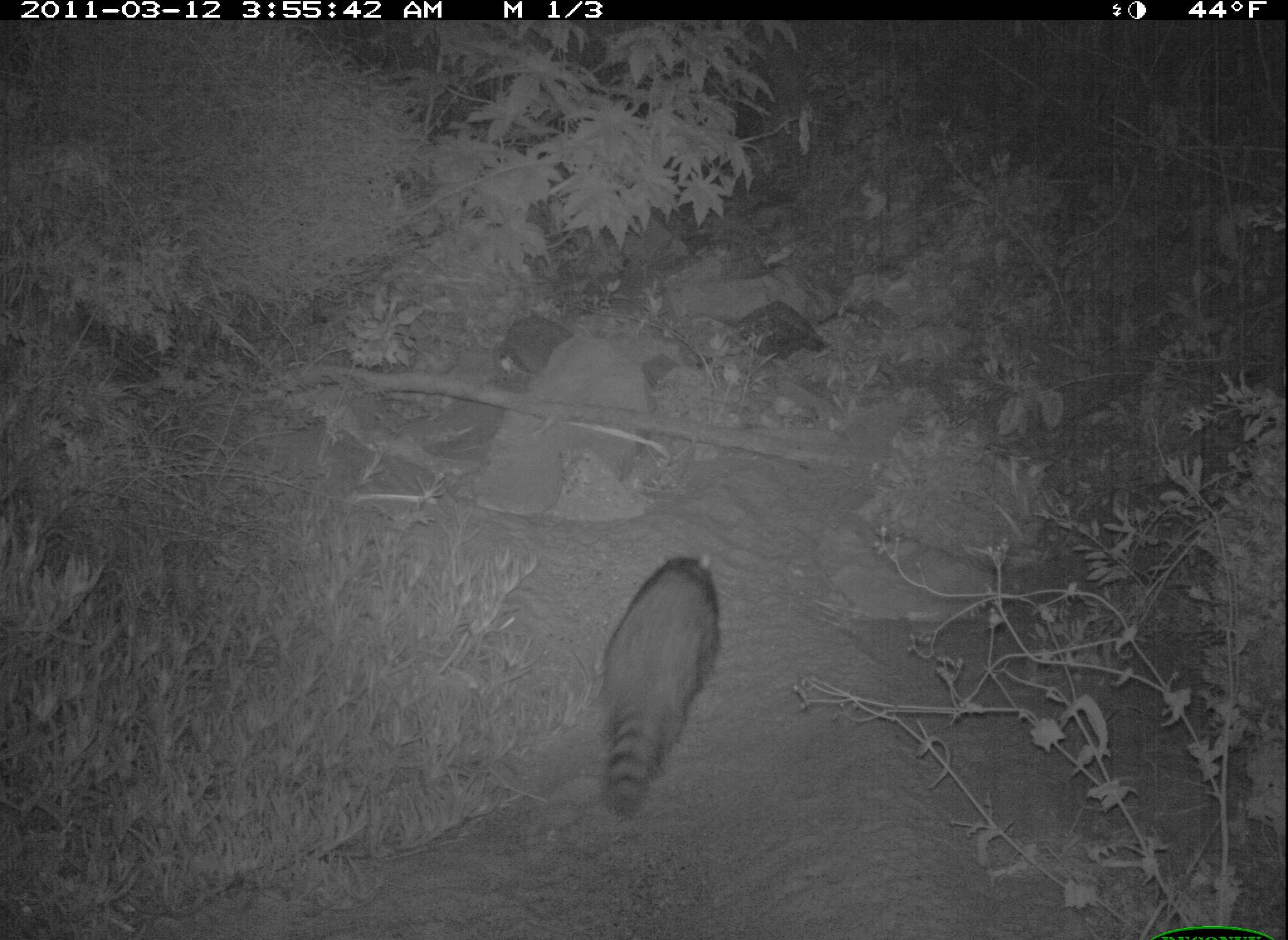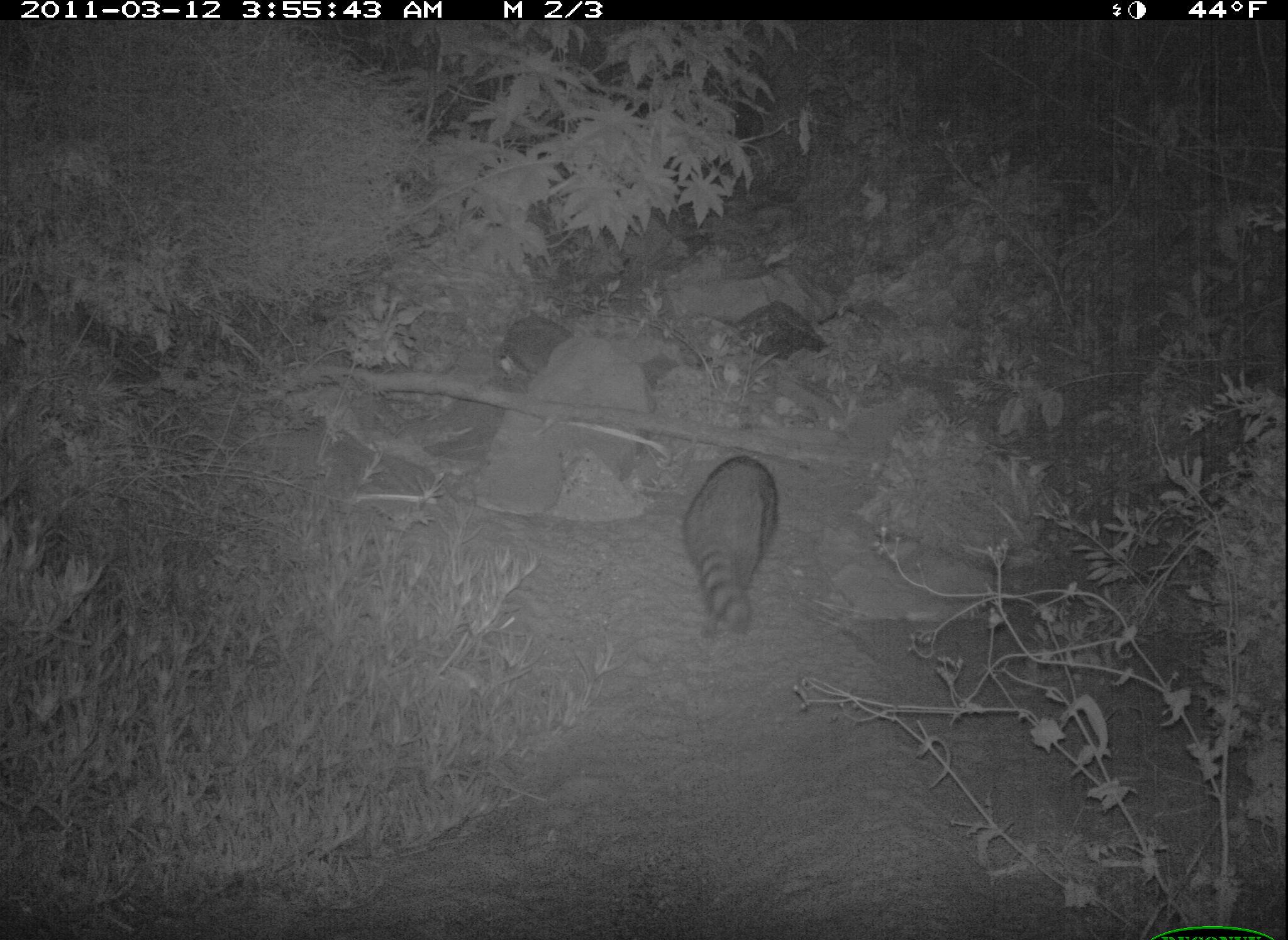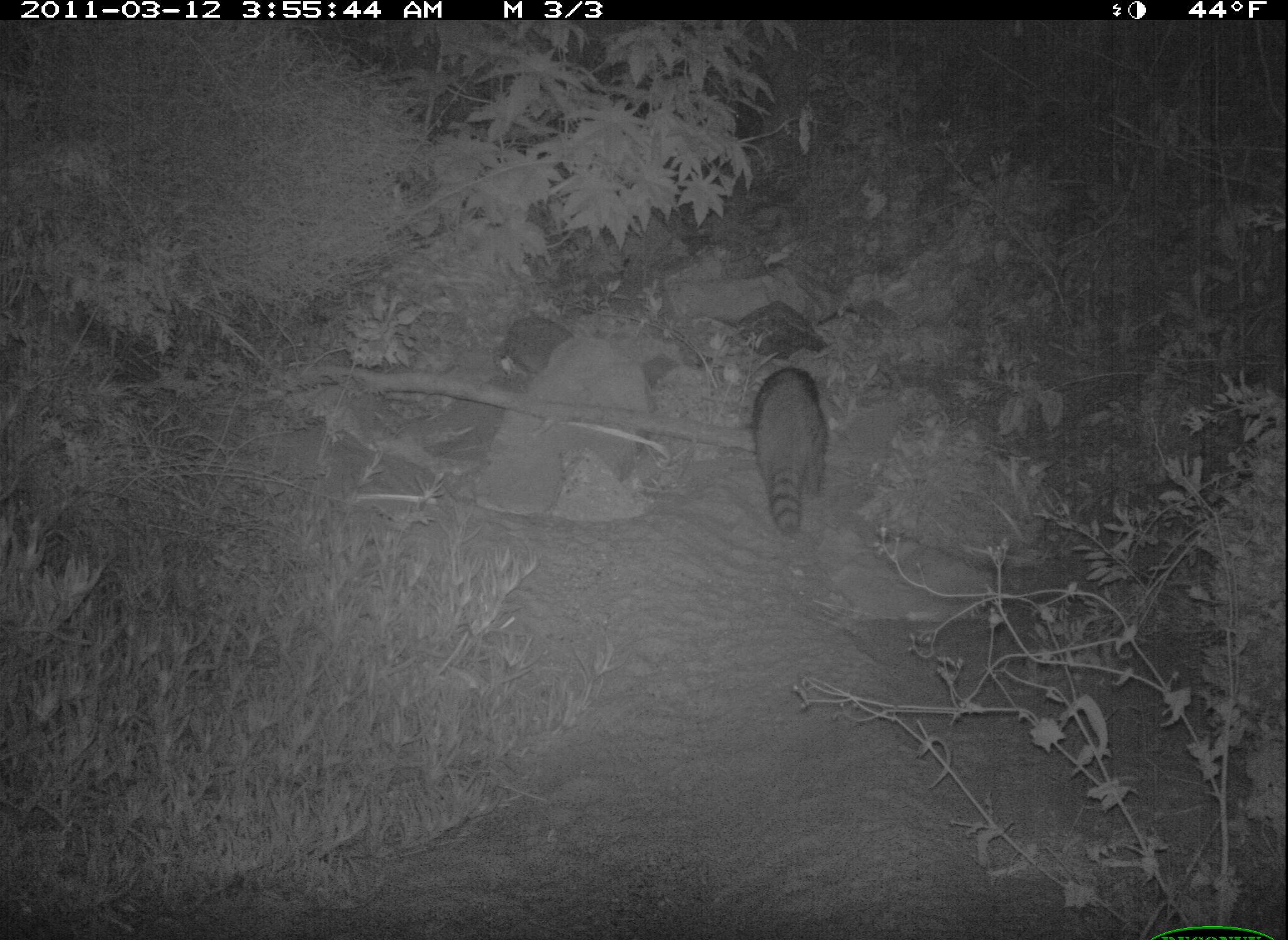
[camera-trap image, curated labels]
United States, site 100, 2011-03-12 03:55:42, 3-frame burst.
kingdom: Animalia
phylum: Chordata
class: Mammalia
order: Carnivora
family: Procyonidae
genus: Procyon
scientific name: Procyon lotor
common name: raccoon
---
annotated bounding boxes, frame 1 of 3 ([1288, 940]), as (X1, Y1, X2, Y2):
raccoon: (584, 540, 750, 834)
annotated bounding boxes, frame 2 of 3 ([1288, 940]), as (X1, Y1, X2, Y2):
raccoon: (671, 446, 805, 654)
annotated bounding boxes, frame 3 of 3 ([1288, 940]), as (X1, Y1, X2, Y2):
raccoon: (749, 358, 842, 538)